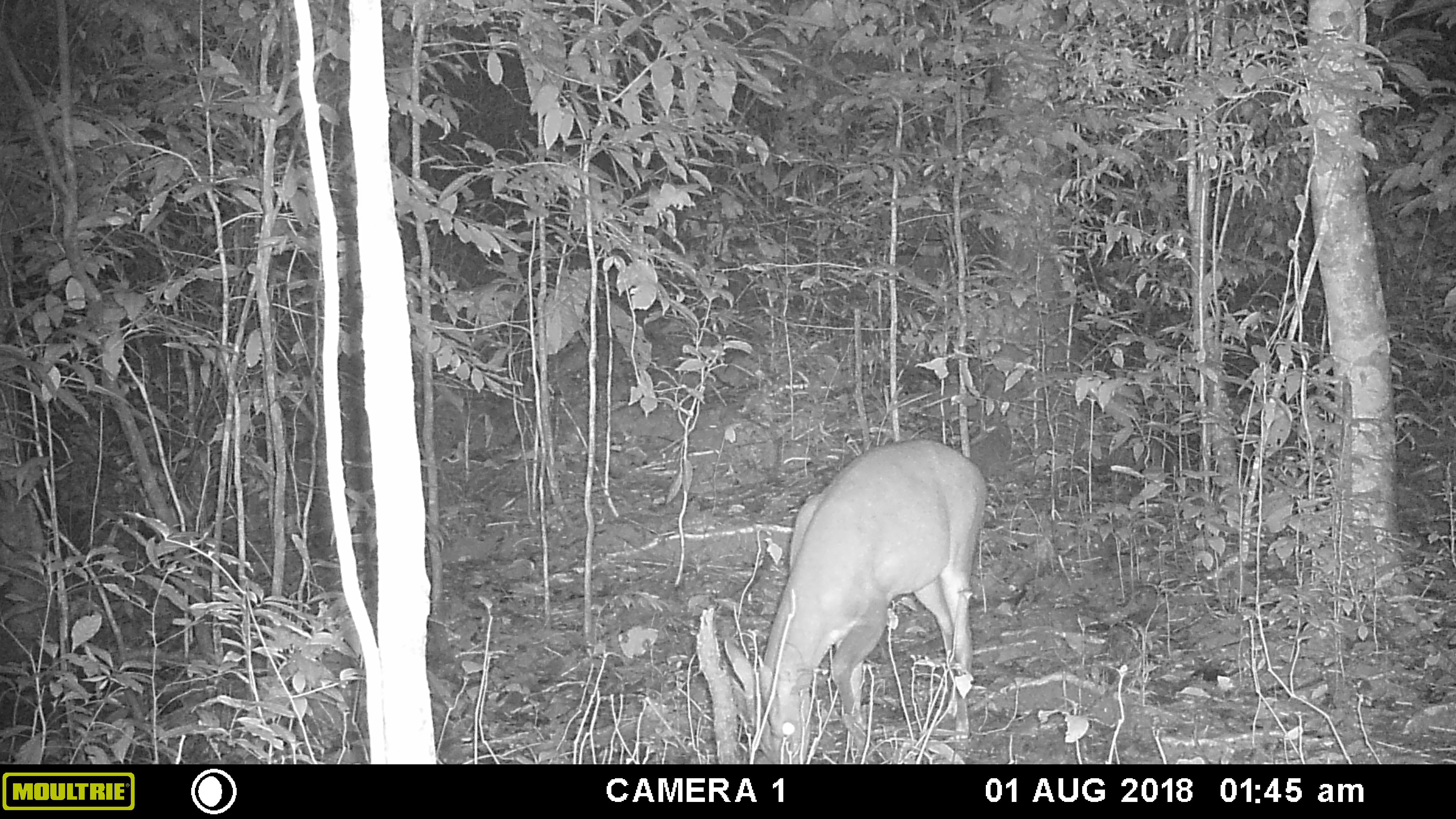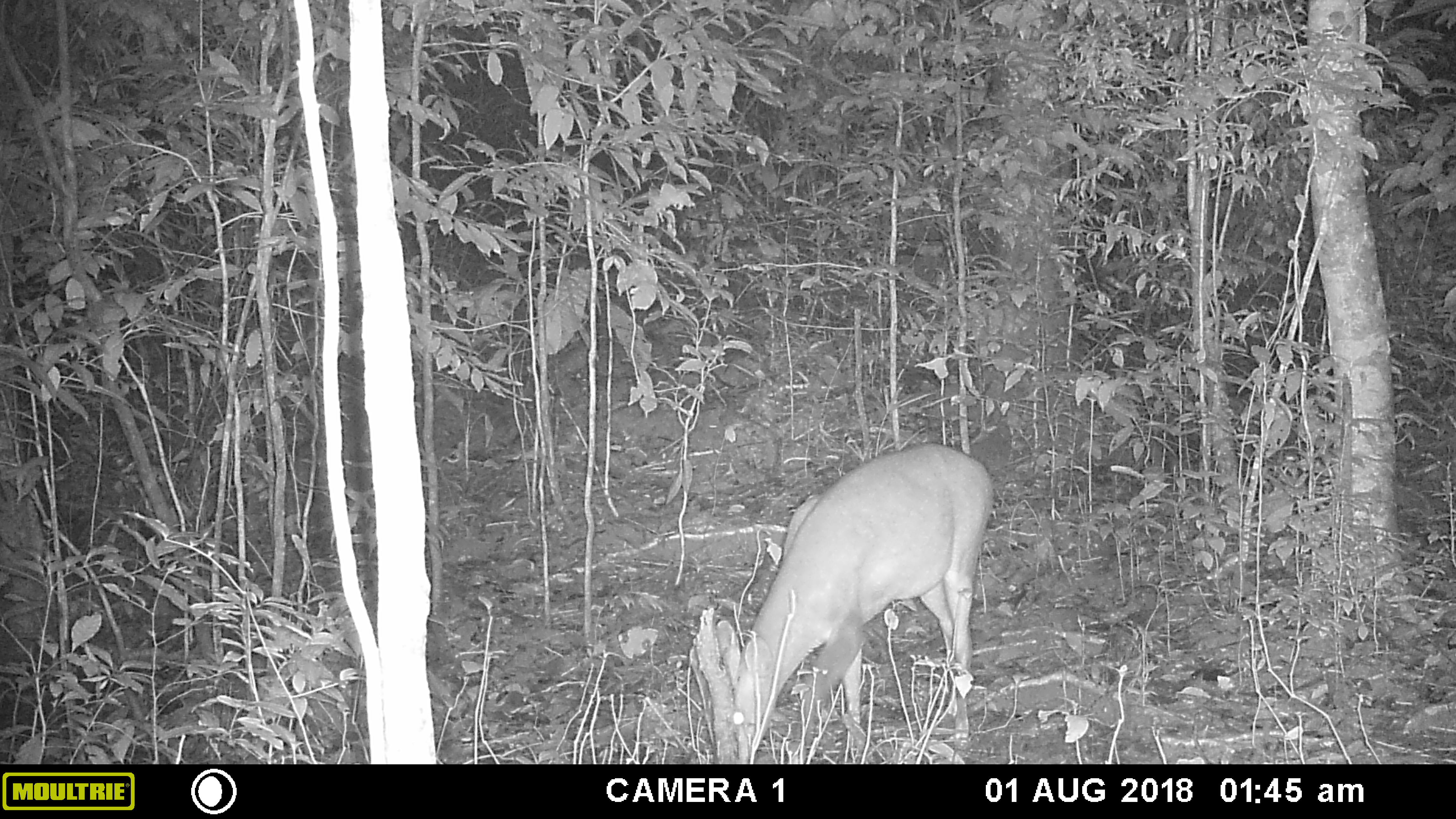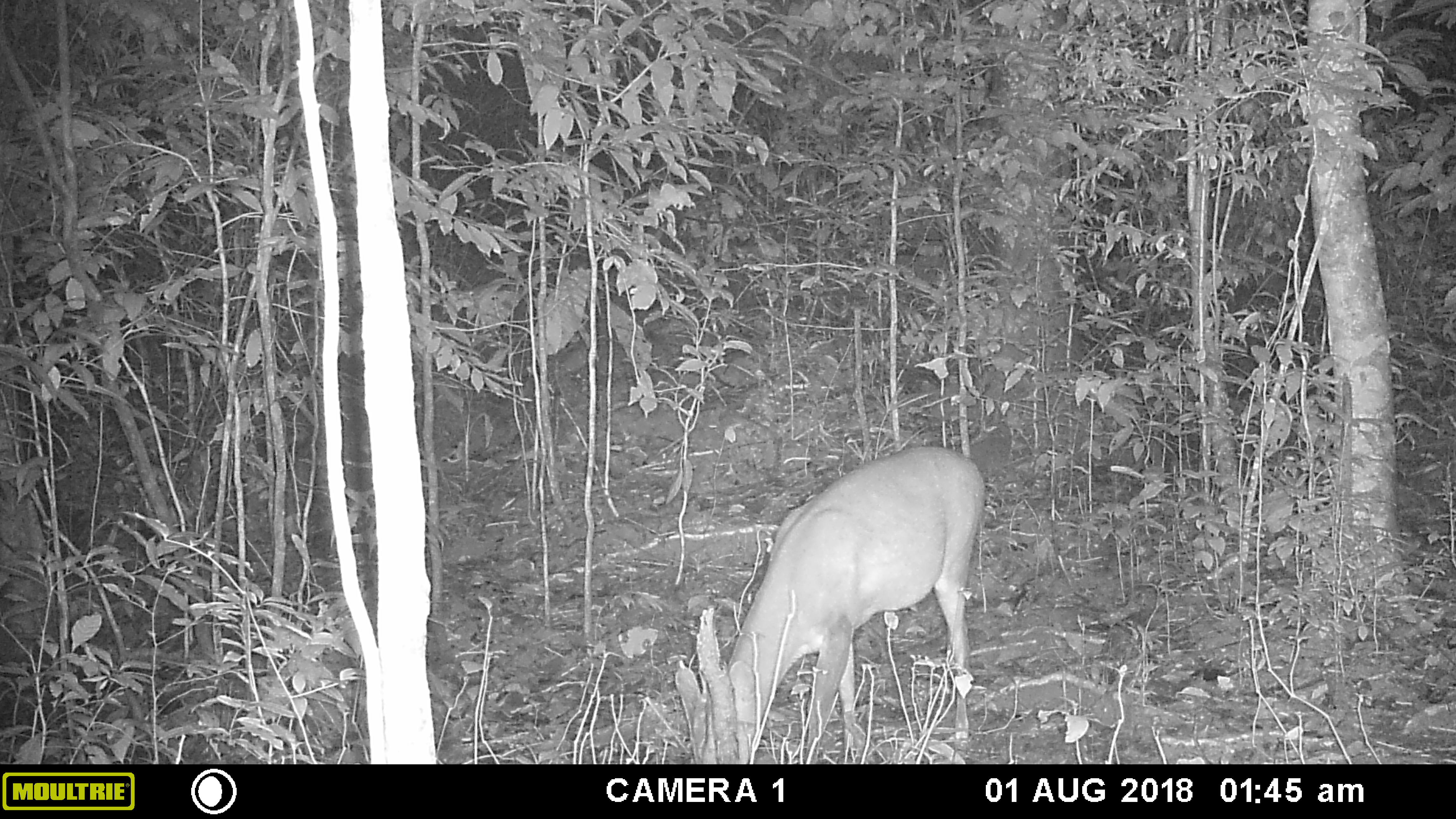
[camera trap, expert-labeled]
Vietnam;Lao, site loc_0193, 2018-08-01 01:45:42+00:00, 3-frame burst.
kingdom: Animalia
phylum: Chordata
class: Mammalia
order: Artiodactyla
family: Cervidae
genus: Muntiacus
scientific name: Muntiacus vuquangensis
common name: large-antlered muntjac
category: large antlered muntjac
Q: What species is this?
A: Large antlered muntjac (large-antlered muntjac) (Muntiacus vuquangensis).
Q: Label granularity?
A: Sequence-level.